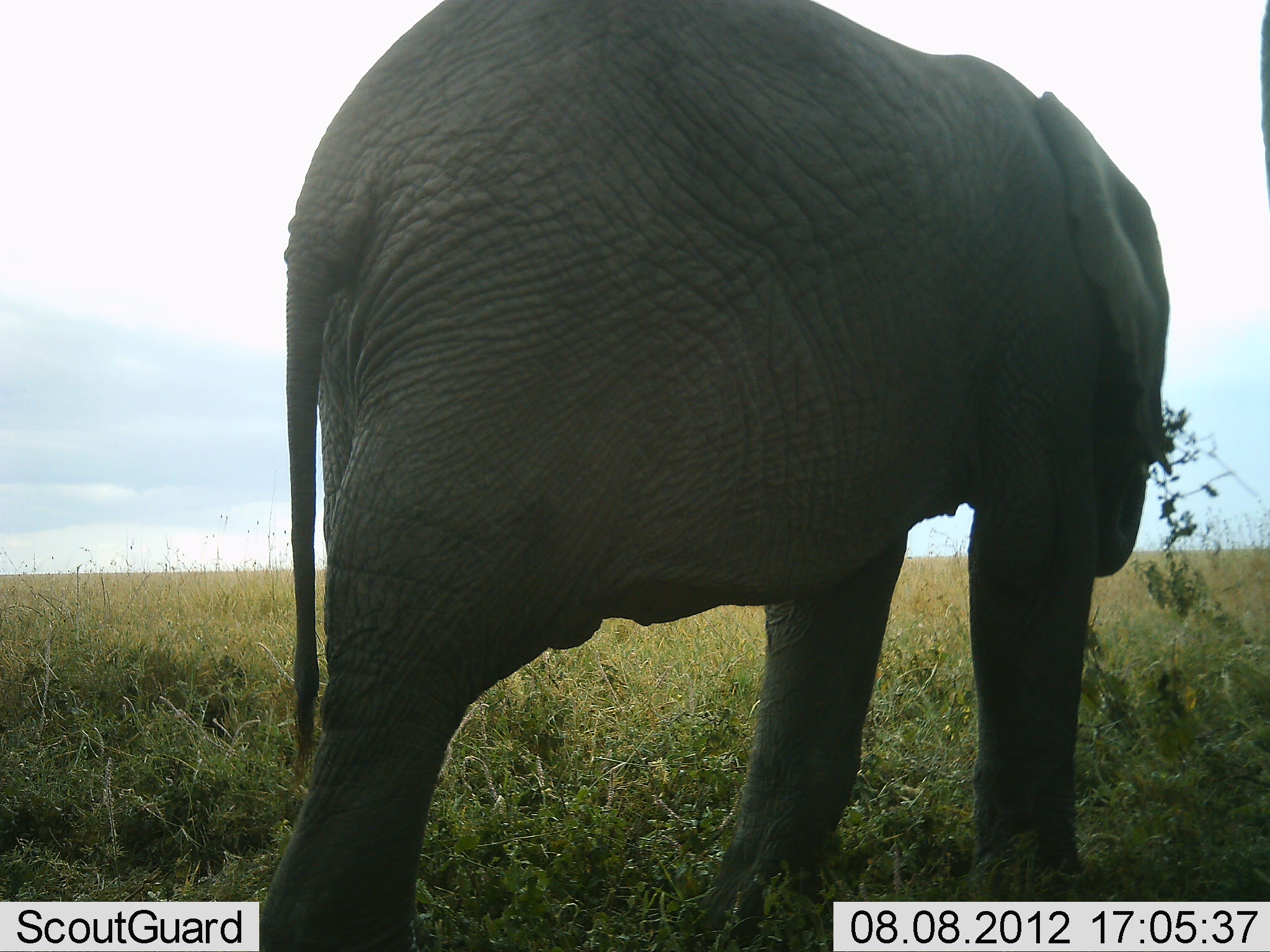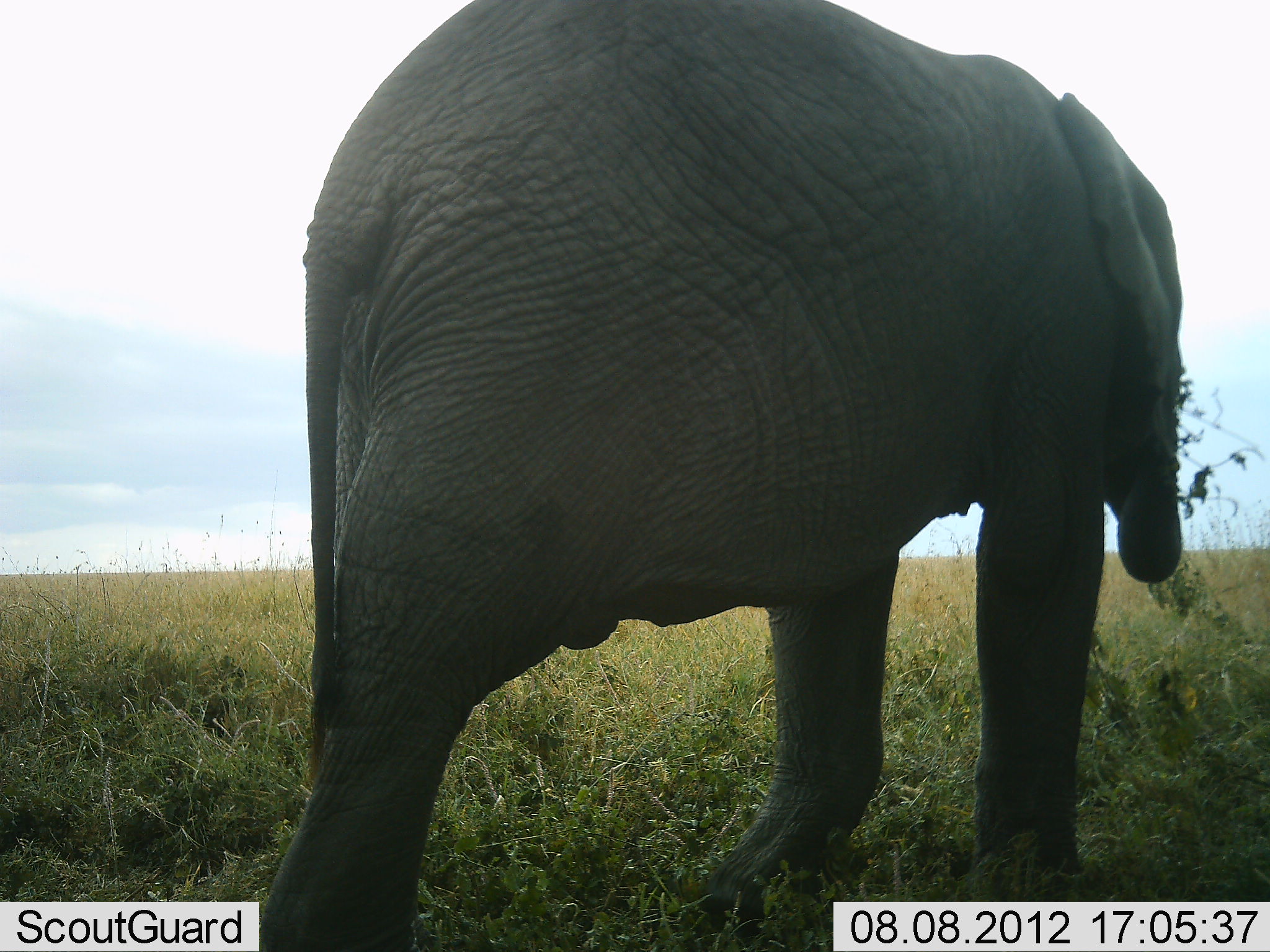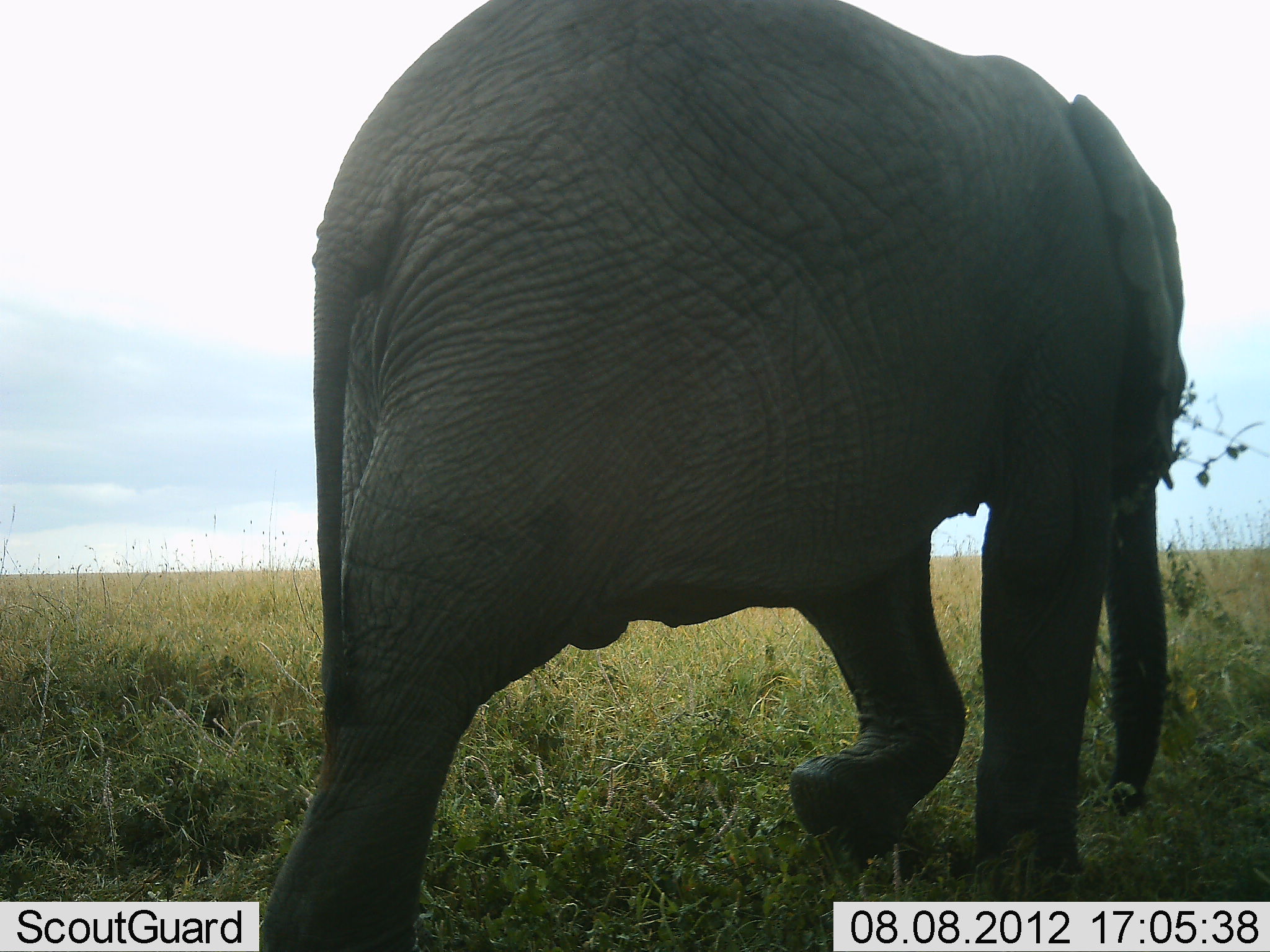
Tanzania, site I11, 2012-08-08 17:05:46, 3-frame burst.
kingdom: Animalia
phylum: Chordata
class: Mammalia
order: Proboscidea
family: Elephantidae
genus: Loxodonta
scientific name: Loxodonta africana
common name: african bush elephant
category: elephant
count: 1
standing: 40%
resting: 0%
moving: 20%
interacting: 0%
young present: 10%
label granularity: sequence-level